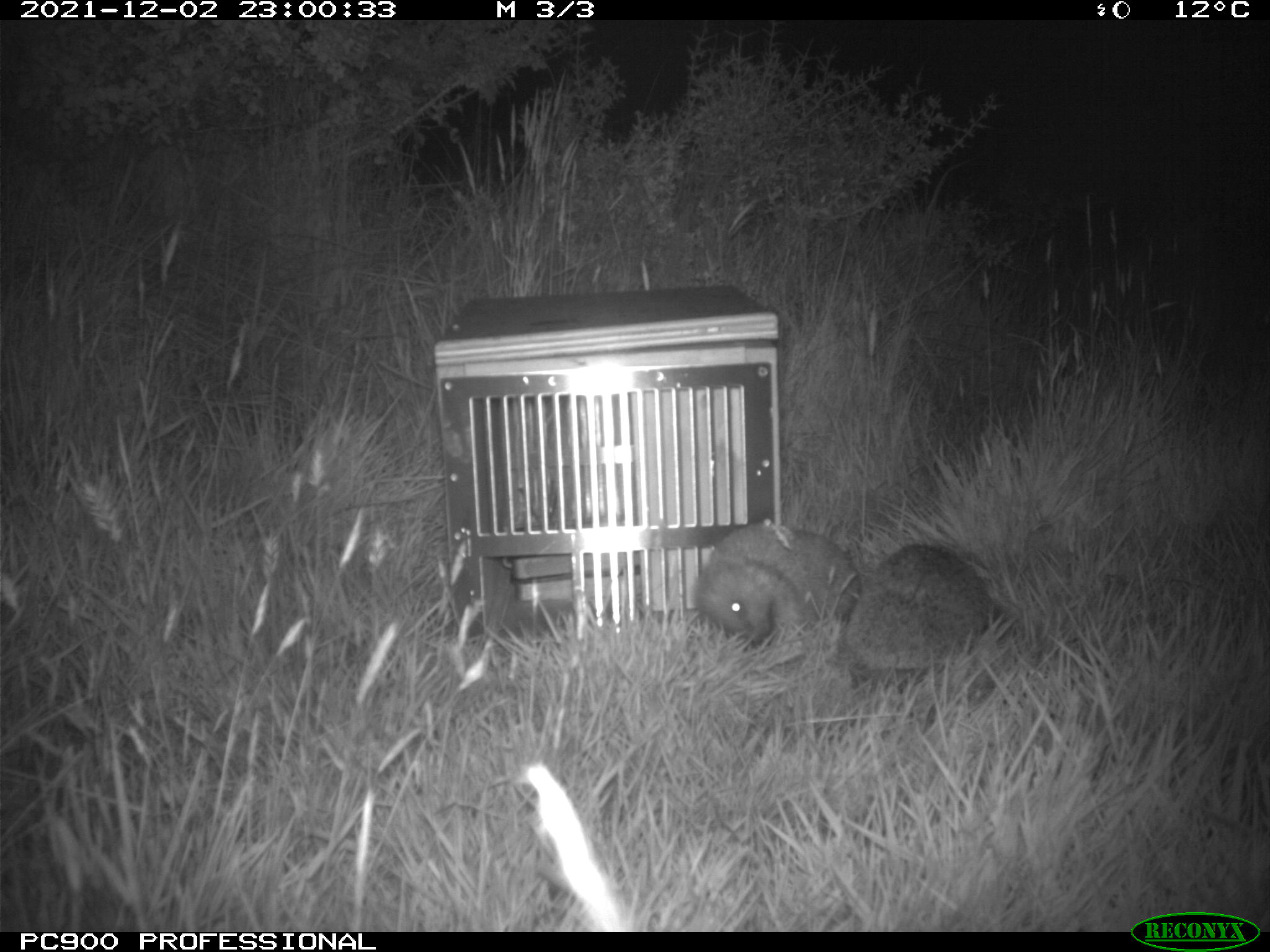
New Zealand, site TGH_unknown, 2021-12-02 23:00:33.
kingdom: Animalia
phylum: Chordata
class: Mammalia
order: Eulipotyphla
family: Erinaceidae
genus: Erinaceus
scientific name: Erinaceus europaeus europaeus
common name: european hedgehog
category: hedgehog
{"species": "hedgehog (european hedgehog) (Erinaceus europaeus europaeus)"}